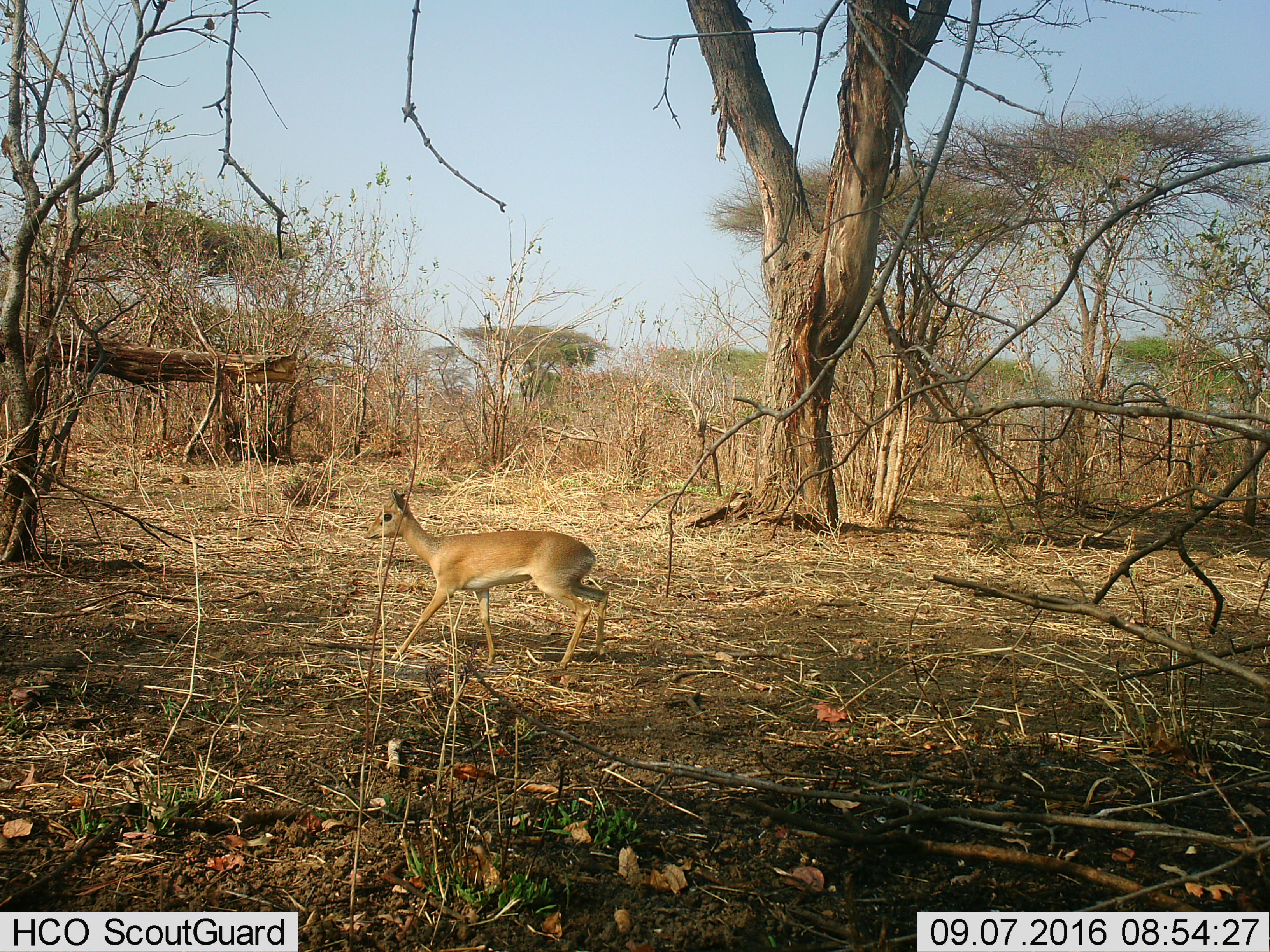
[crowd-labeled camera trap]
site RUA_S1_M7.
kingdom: Animalia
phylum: Chordata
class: Mammalia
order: Artiodactyla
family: Bovidae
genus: Madoqua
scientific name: Madoqua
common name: dik-dik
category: dikdik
Dikdik (dik-dik) (Madoqua), count 1. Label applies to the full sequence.